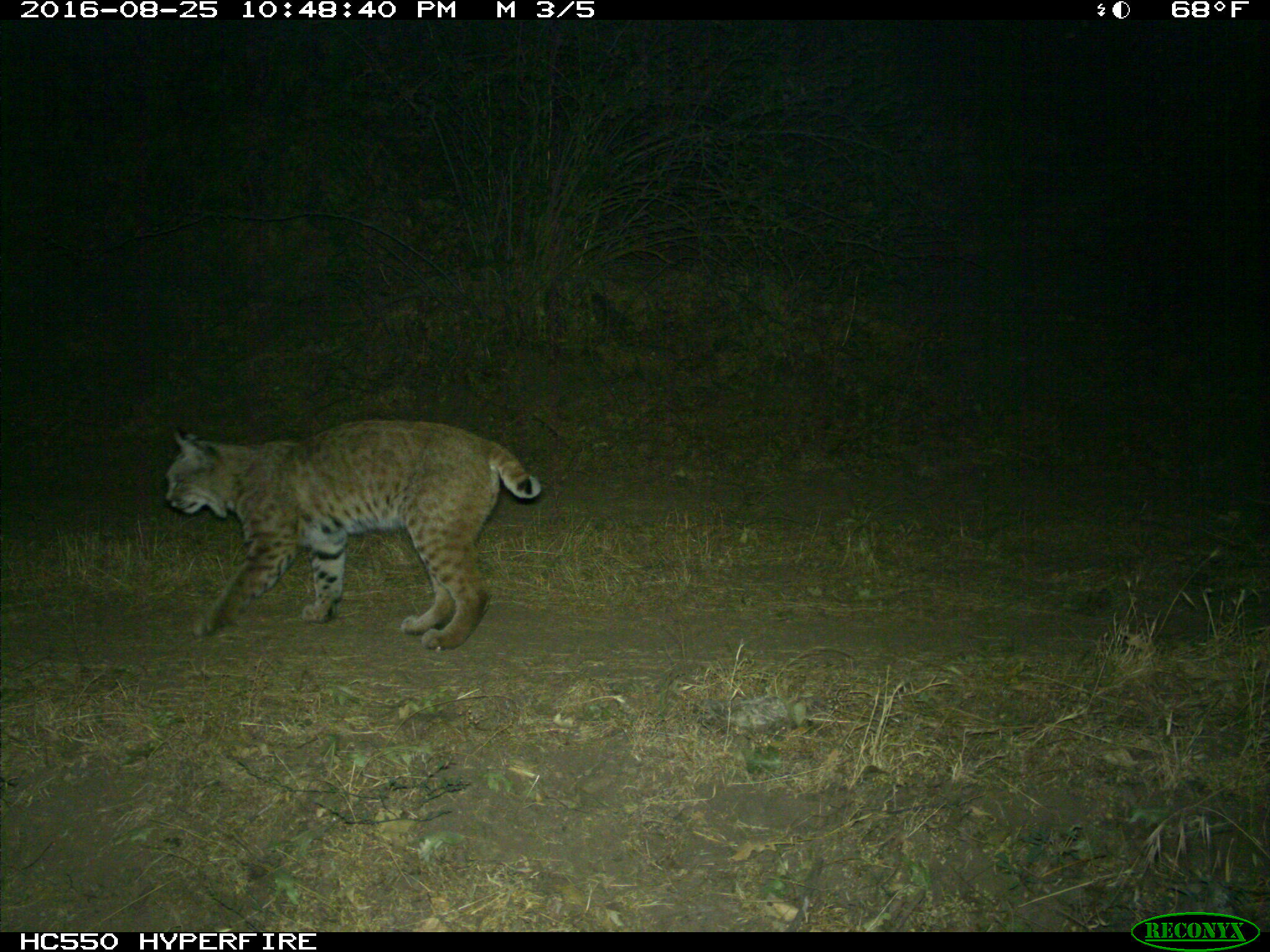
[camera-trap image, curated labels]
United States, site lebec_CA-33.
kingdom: Animalia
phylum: Chordata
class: Mammalia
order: Carnivora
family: Felidae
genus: Lynx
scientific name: Lynx rufus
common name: bobcat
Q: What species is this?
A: Lynx rufus (bobcat).